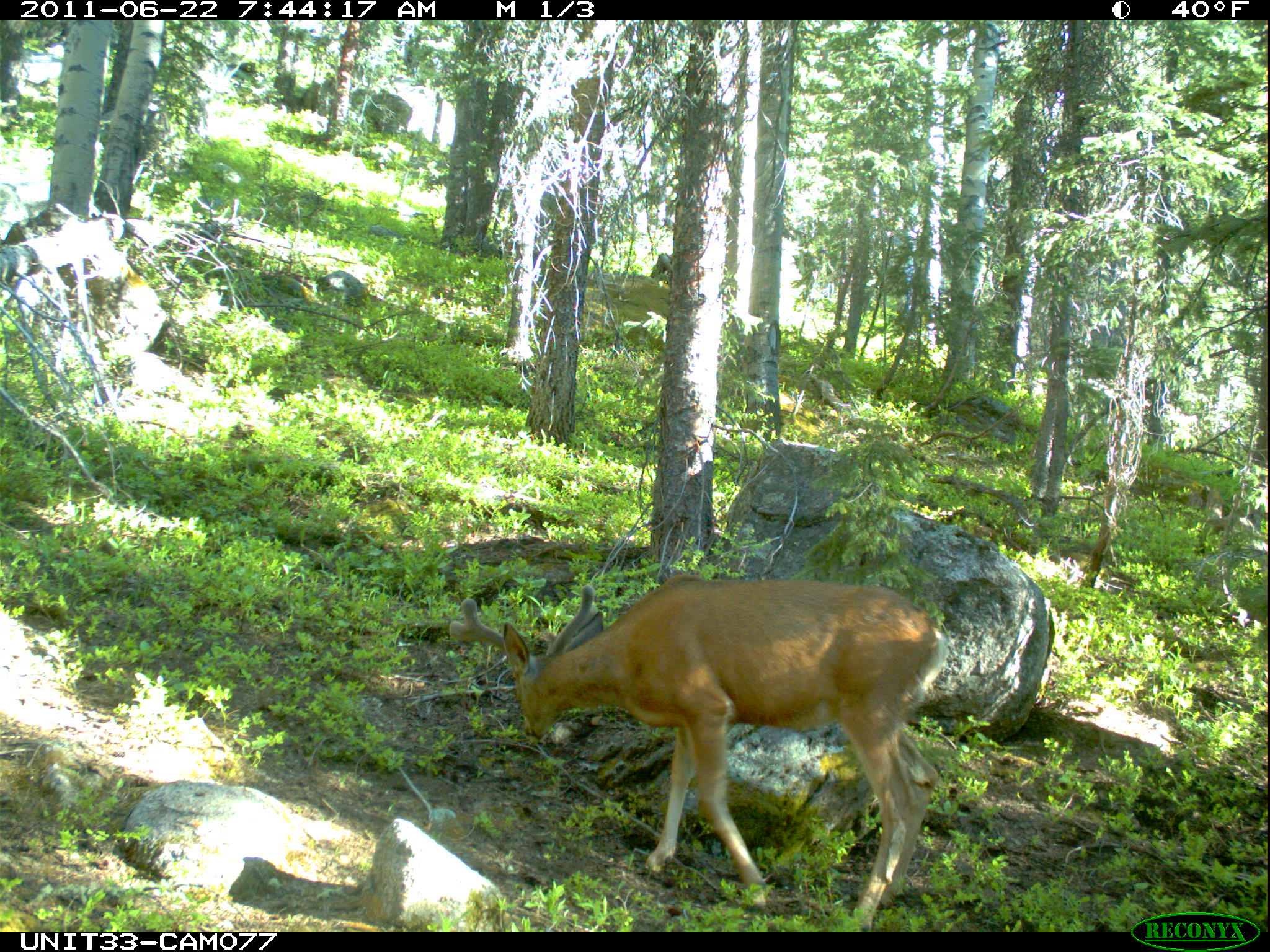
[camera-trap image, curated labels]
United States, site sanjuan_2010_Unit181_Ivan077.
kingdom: Animalia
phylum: Chordata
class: Mammalia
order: Artiodactyla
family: Cervidae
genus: Odocoileus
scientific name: Odocoileus hemionus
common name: mule deer